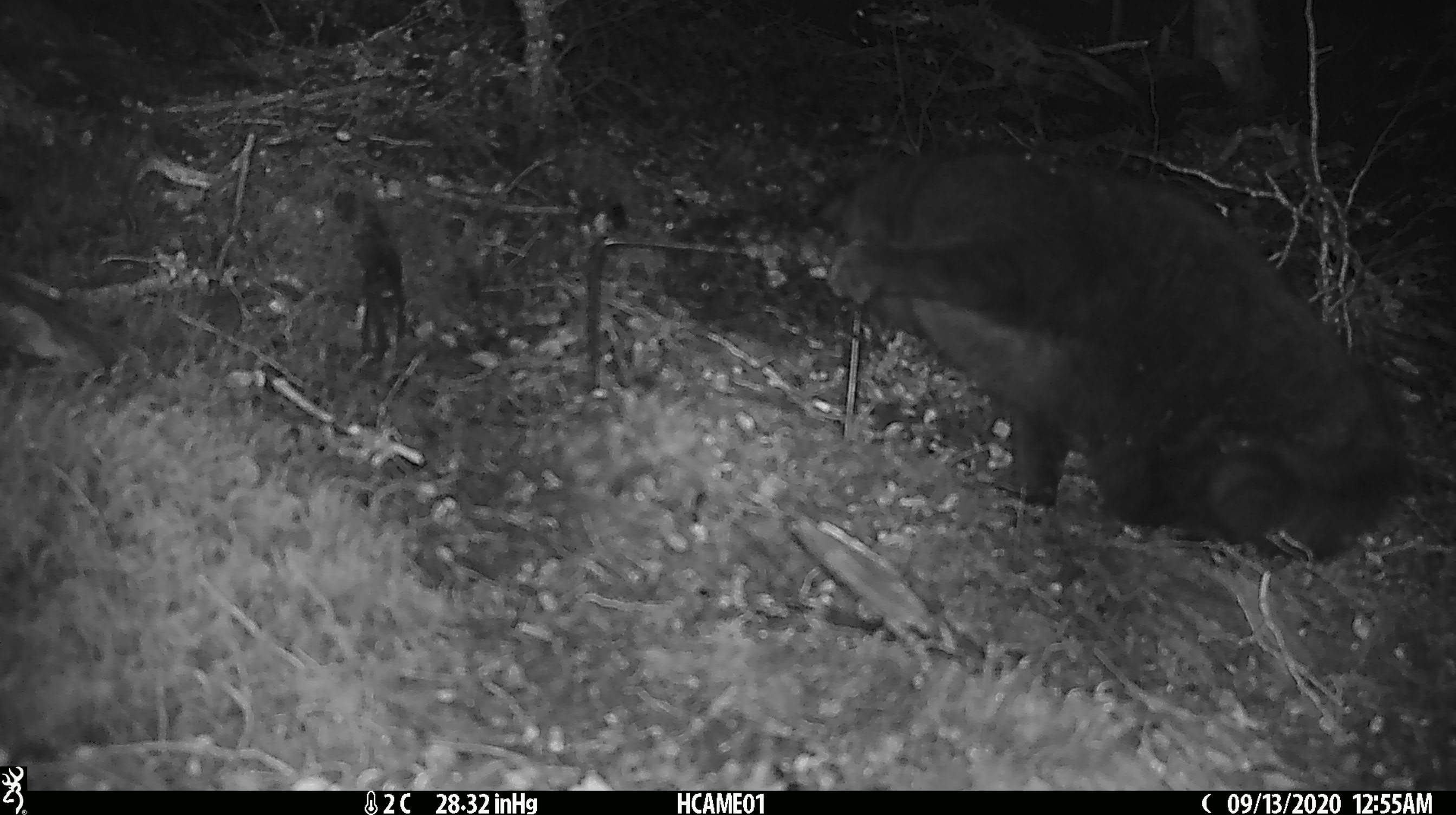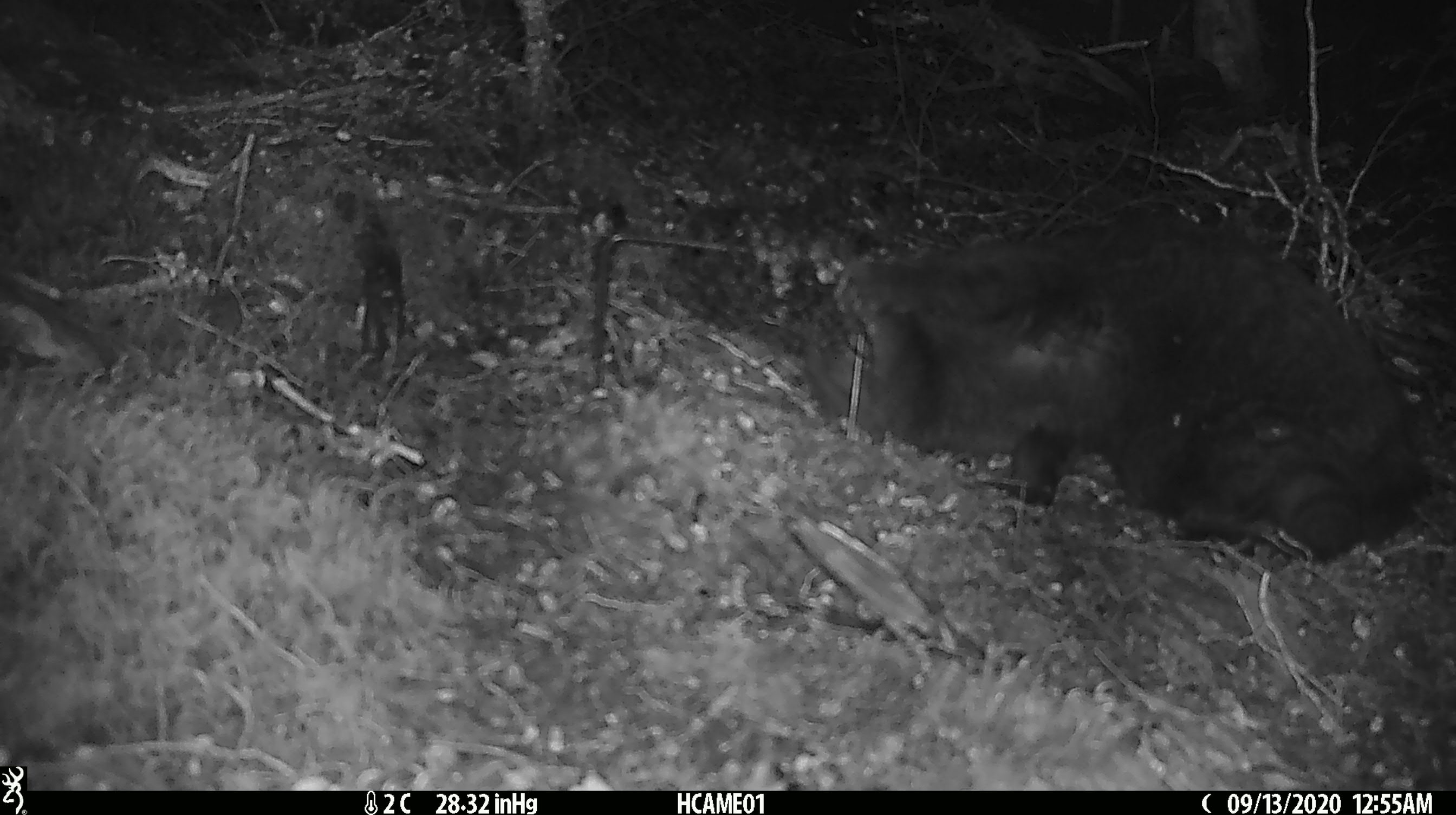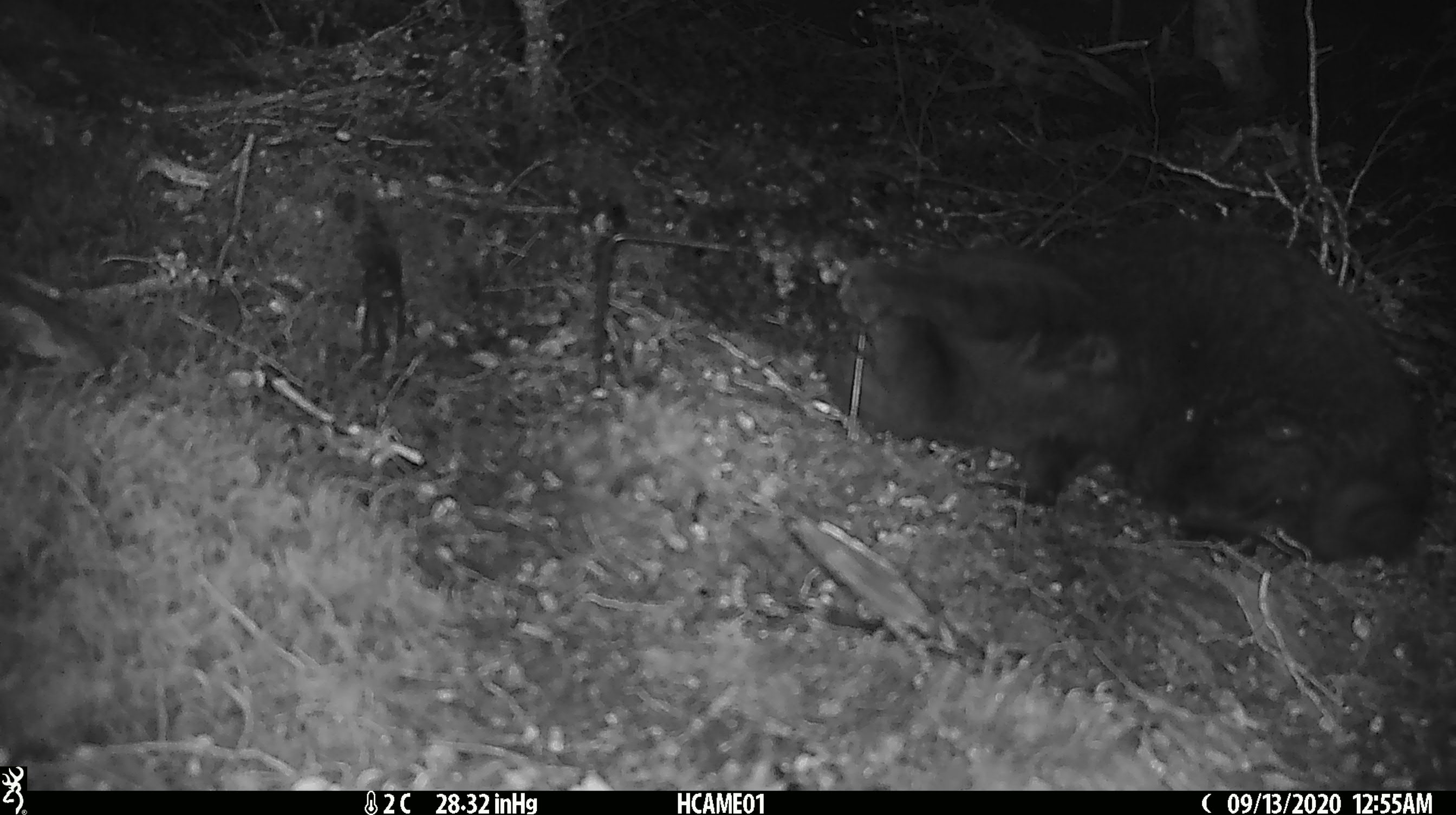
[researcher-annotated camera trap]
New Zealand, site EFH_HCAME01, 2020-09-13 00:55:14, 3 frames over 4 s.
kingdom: Animalia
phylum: Chordata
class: Mammalia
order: Carnivora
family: Felidae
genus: Felis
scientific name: Felis catus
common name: domestic cat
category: cat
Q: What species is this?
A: Cat (domestic cat) (Felis catus).